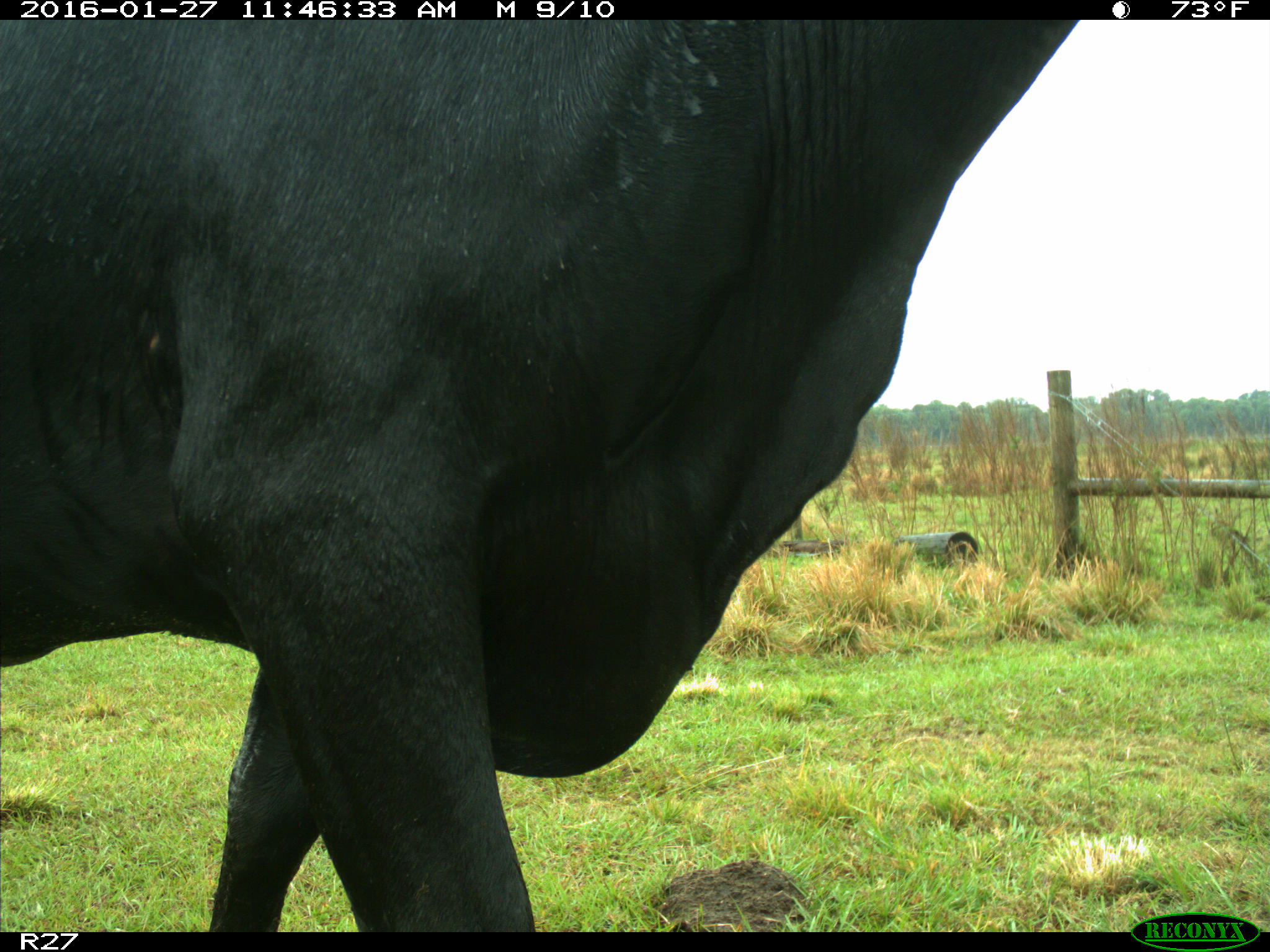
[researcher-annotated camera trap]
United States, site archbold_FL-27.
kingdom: Animalia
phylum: Chordata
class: Mammalia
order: Artiodactyla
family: Bovidae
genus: Bos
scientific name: Bos taurus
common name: domestic cow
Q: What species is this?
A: Bos taurus (domestic cow).